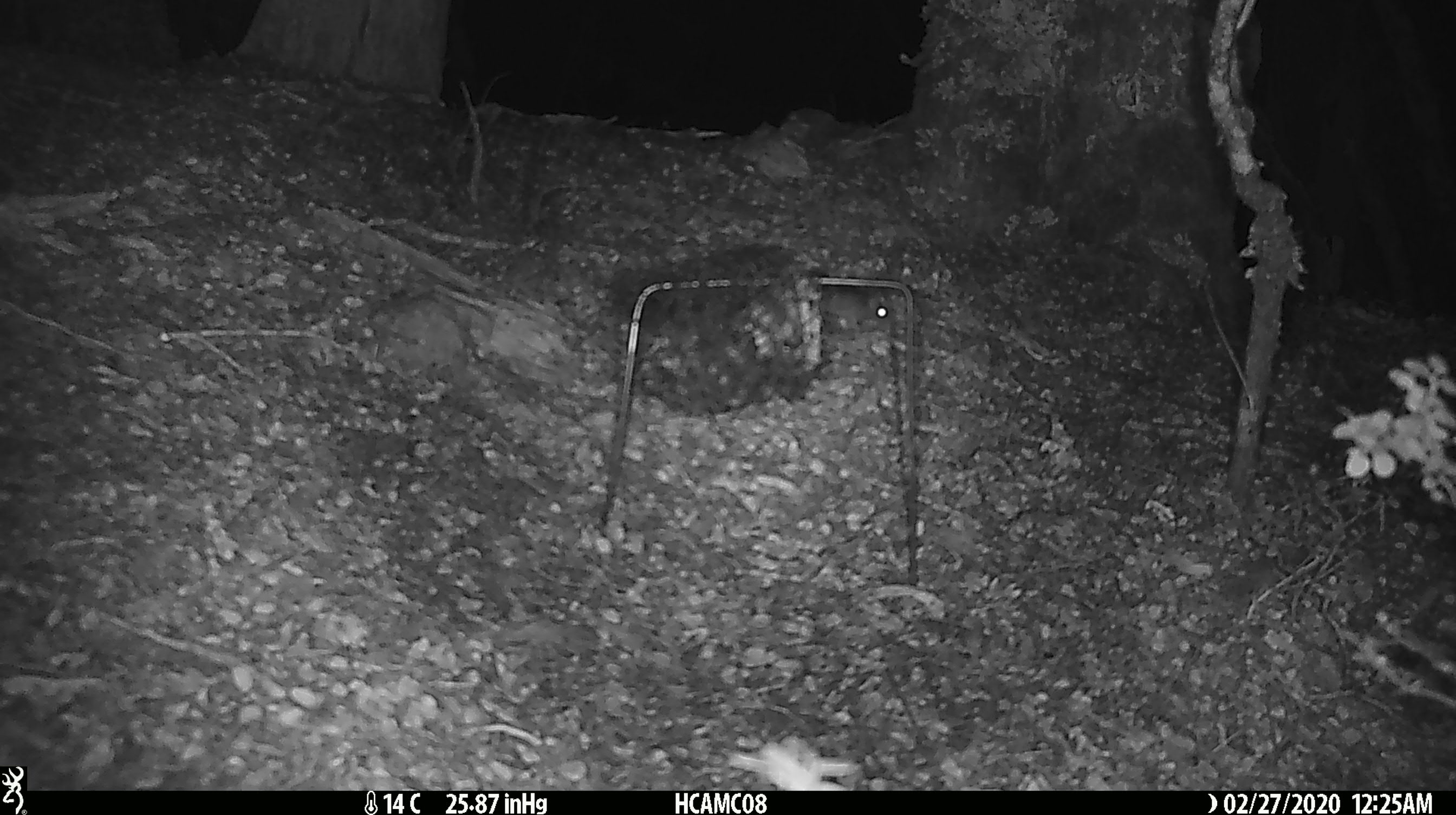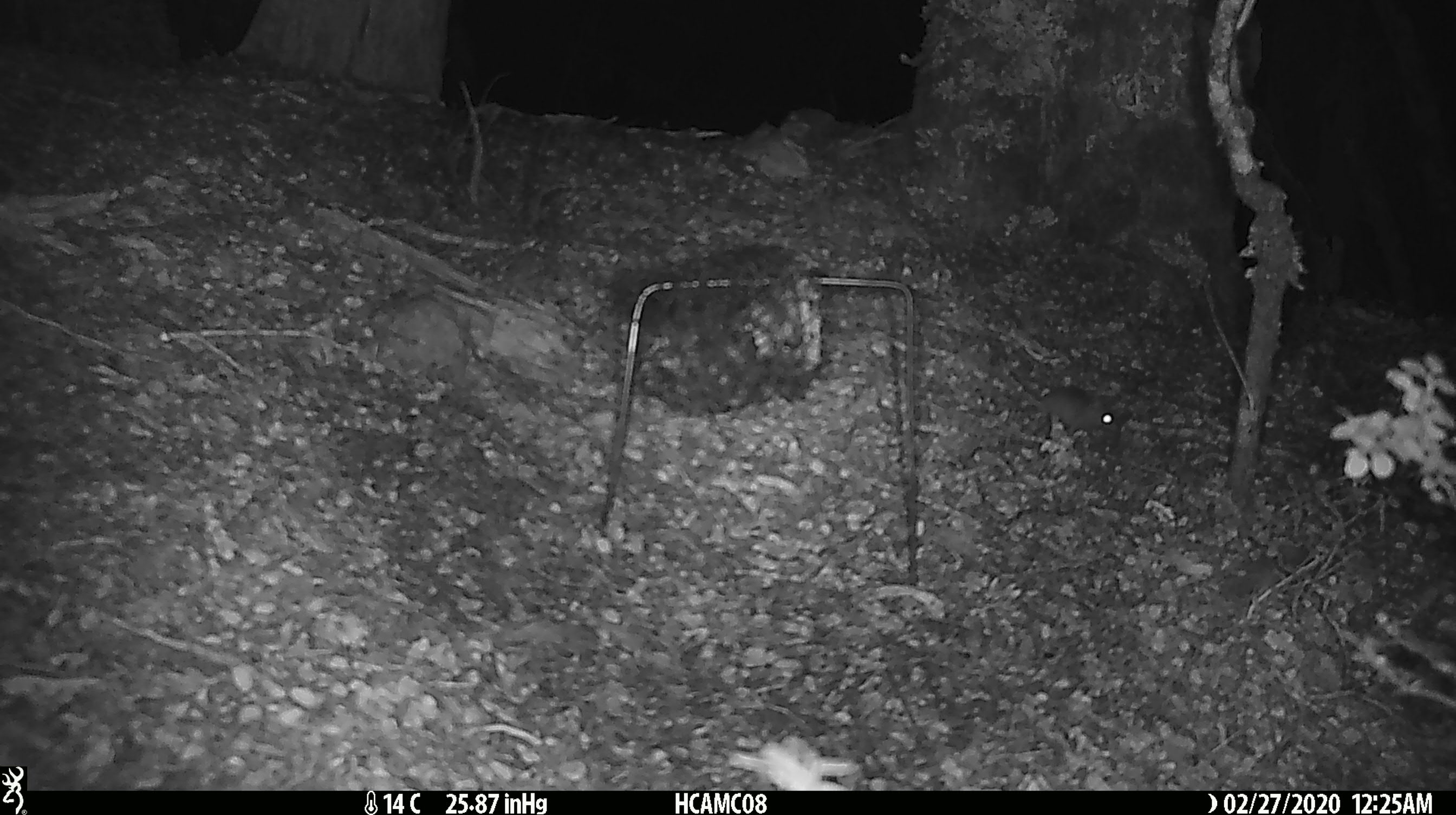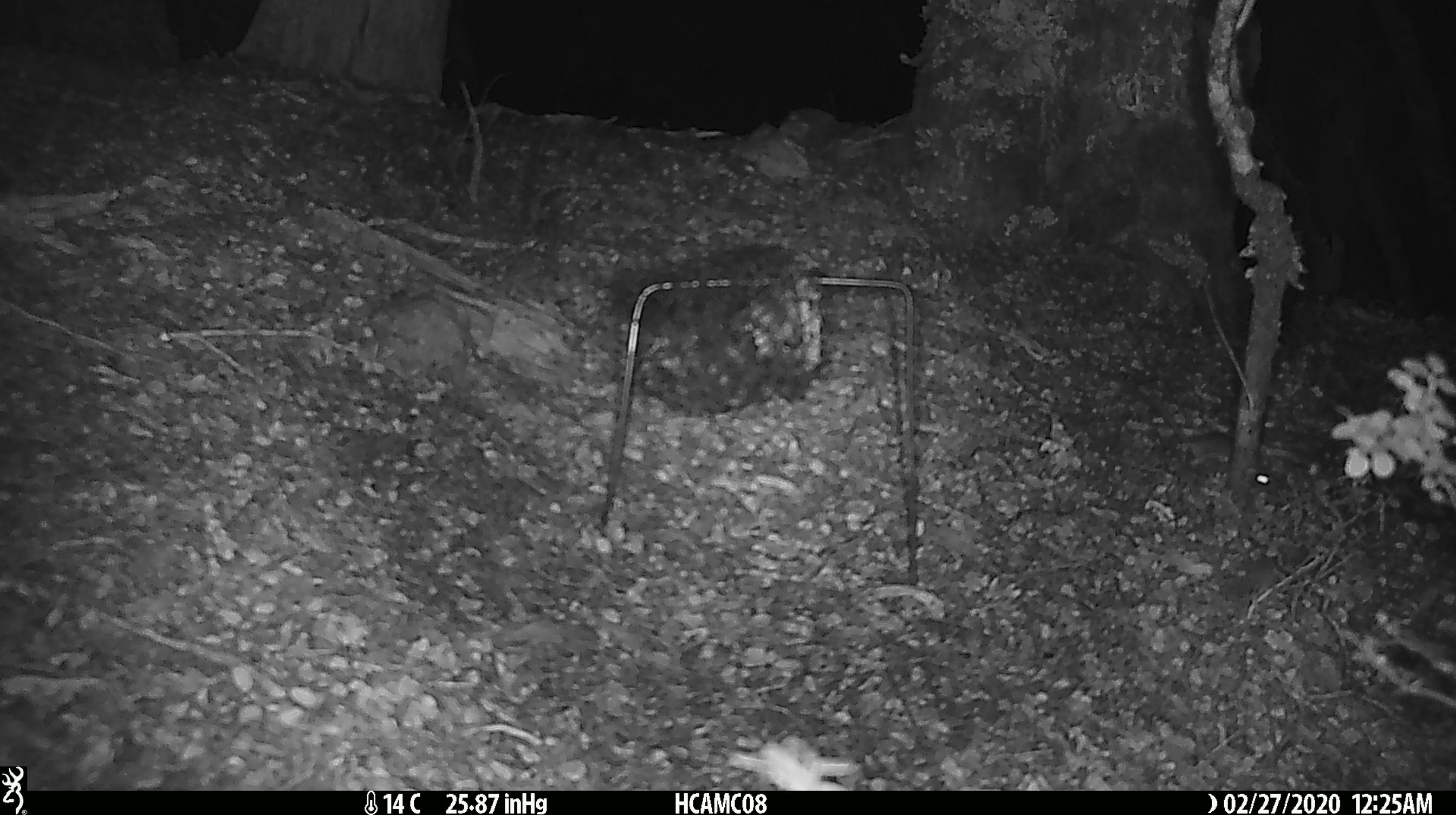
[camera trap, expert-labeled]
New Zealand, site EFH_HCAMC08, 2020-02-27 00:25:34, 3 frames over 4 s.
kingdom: Animalia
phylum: Chordata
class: Mammalia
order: Rodentia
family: Muridae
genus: Mus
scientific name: Mus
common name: mouse